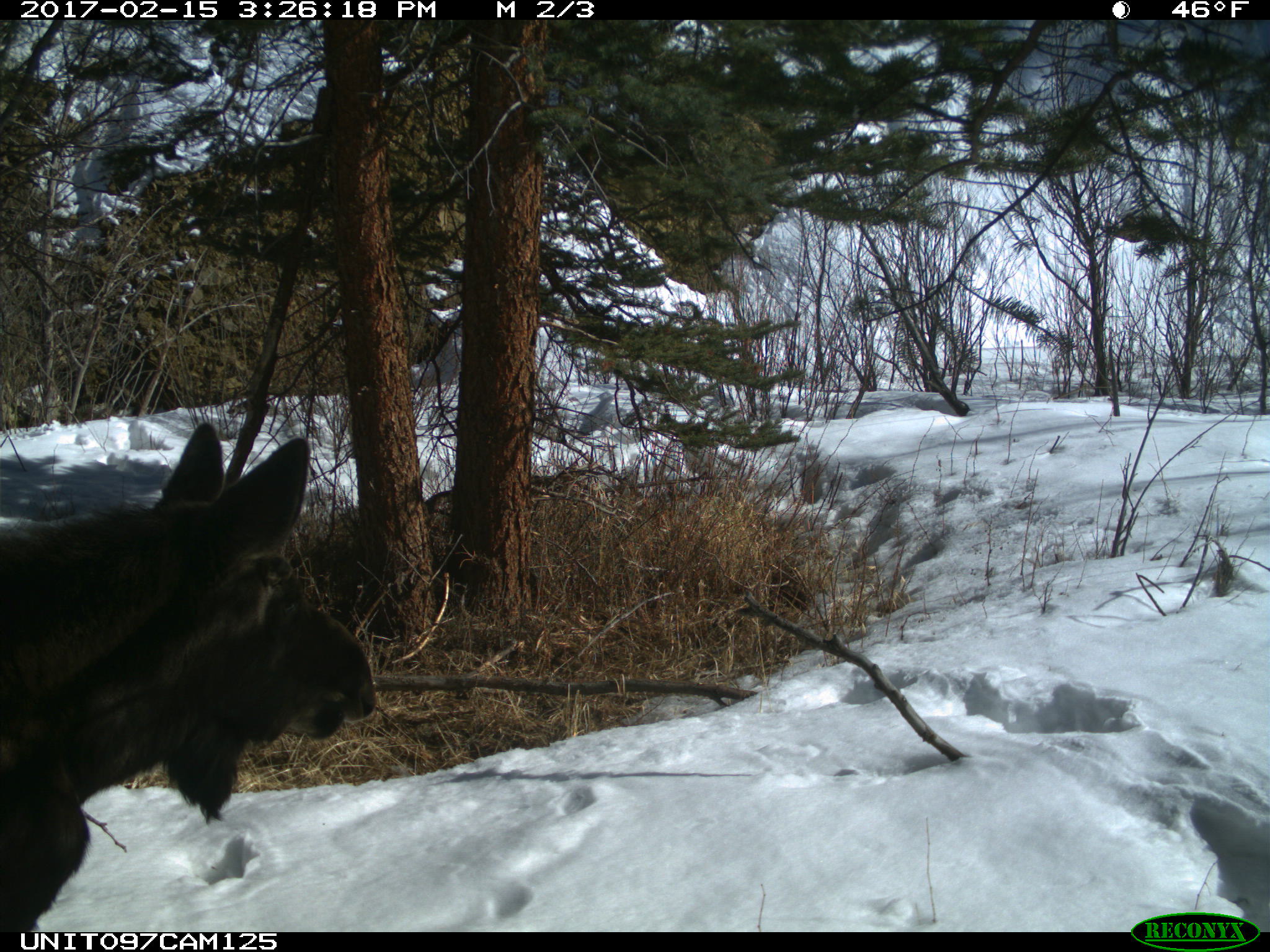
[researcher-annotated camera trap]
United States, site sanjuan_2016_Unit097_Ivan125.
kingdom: Animalia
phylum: Chordata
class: Mammalia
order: Artiodactyla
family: Cervidae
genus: Alces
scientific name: Alces alces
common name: moose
Alces alces (moose).